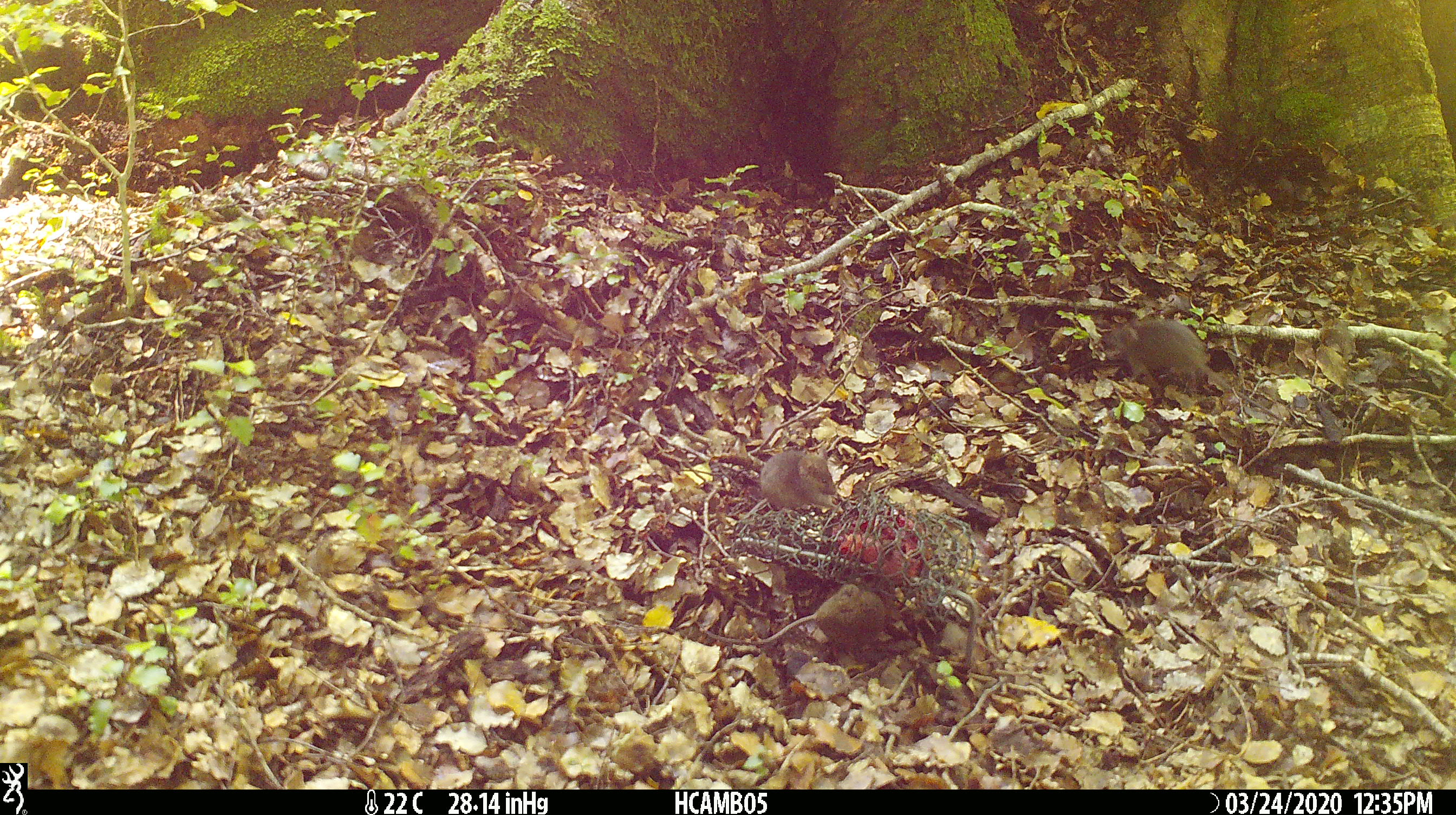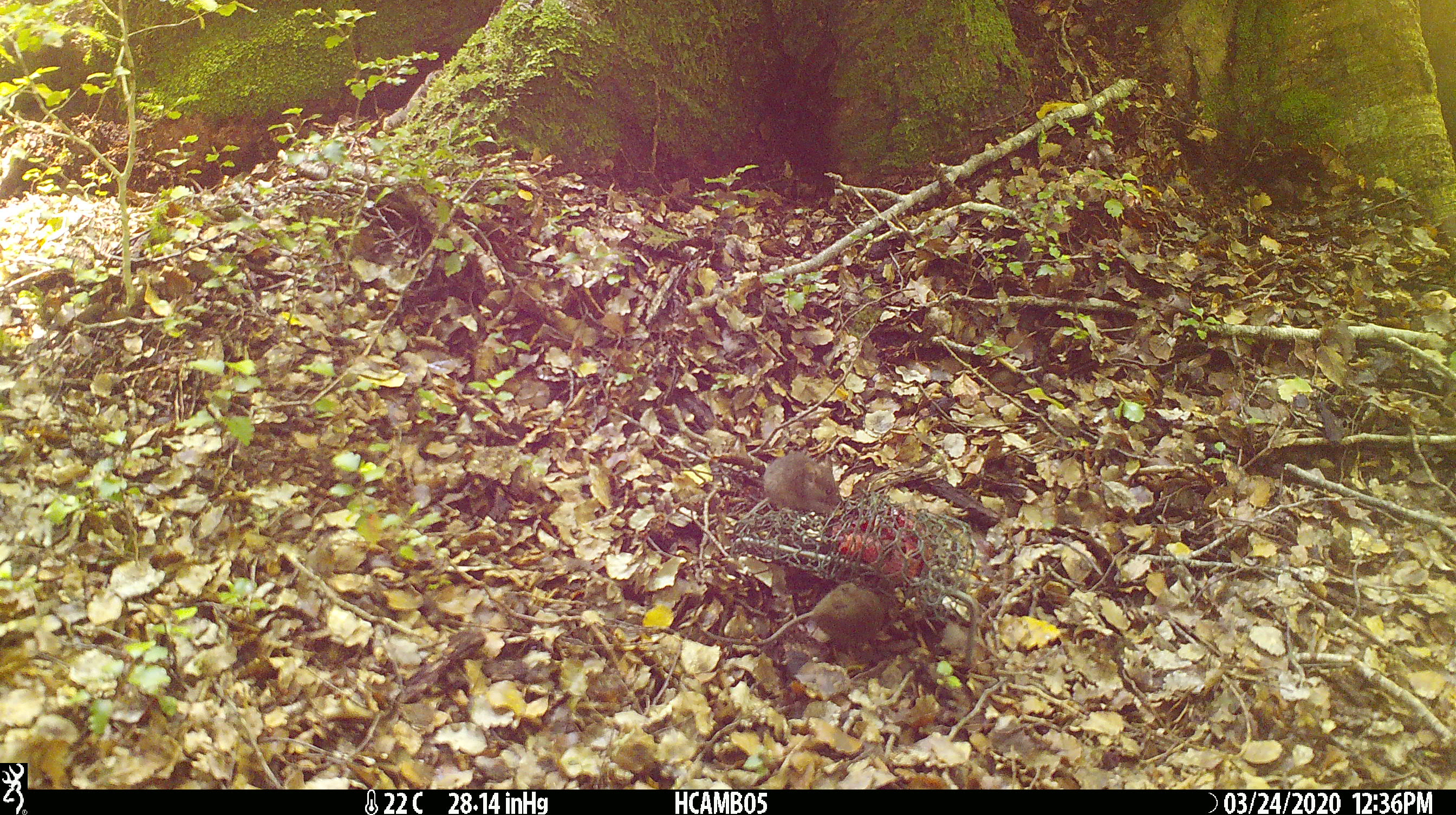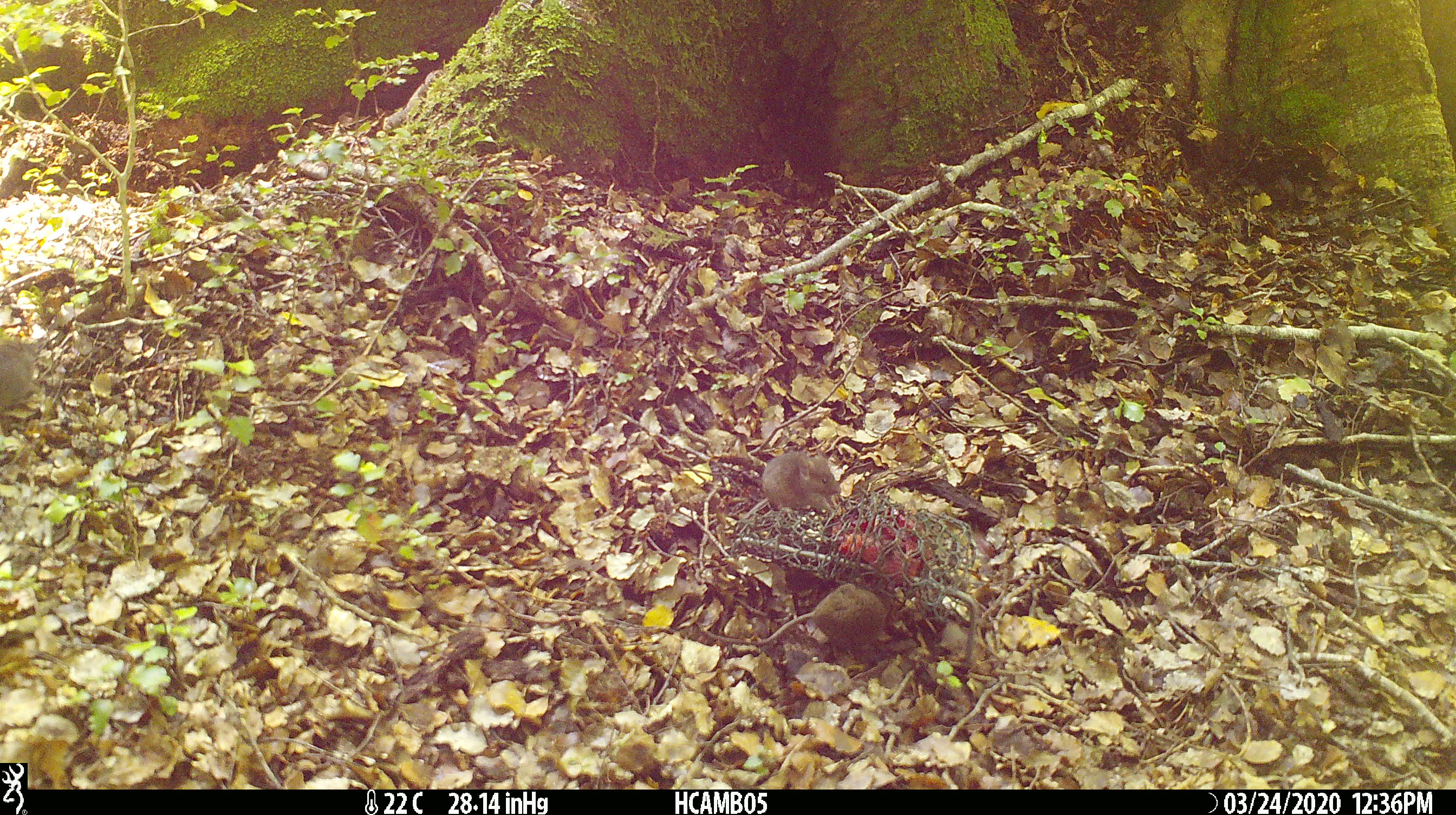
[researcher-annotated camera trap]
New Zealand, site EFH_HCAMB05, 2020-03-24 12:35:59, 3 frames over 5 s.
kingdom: Animalia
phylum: Chordata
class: Mammalia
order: Rodentia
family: Muridae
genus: Mus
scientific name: Mus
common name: mouse